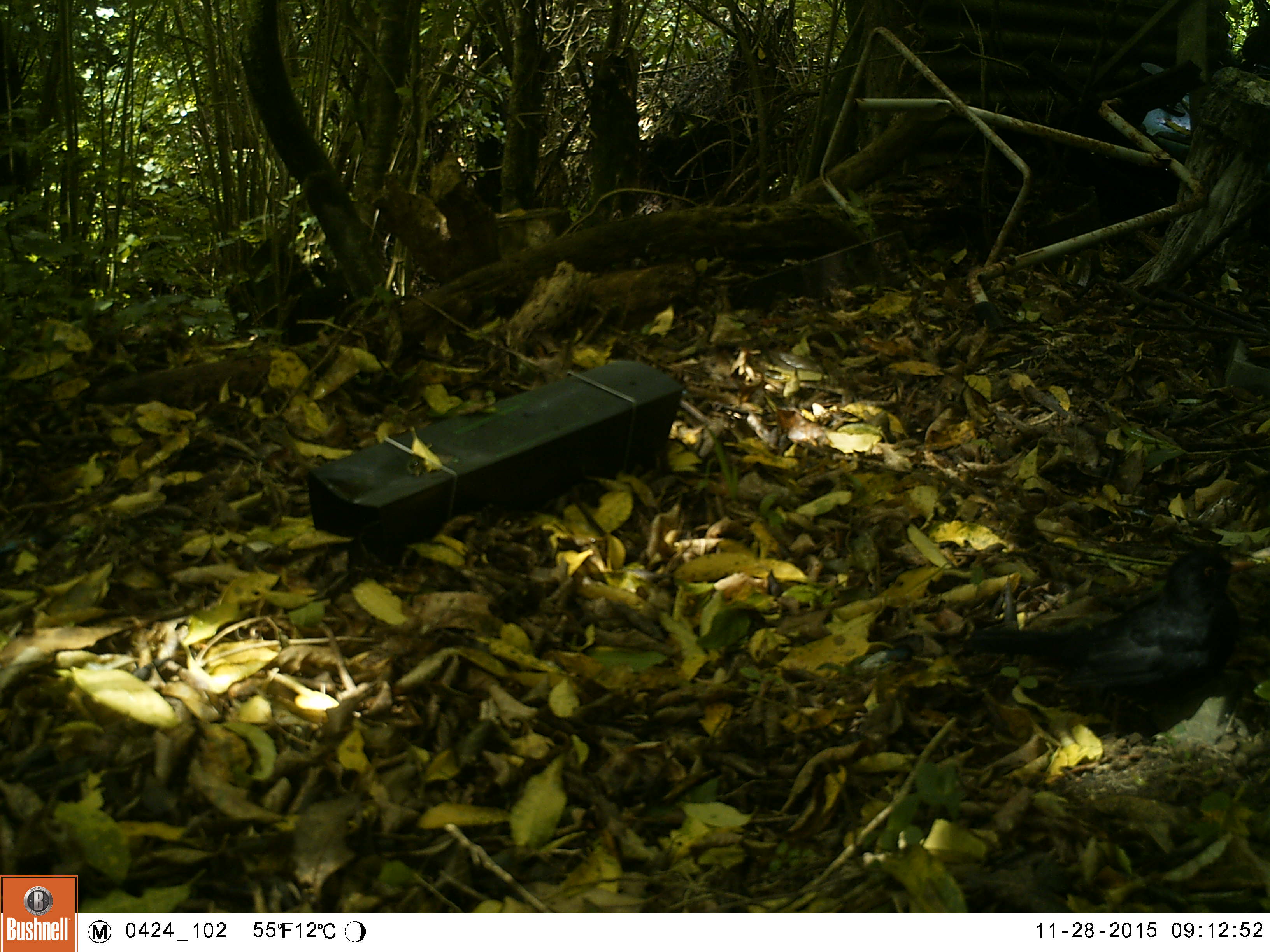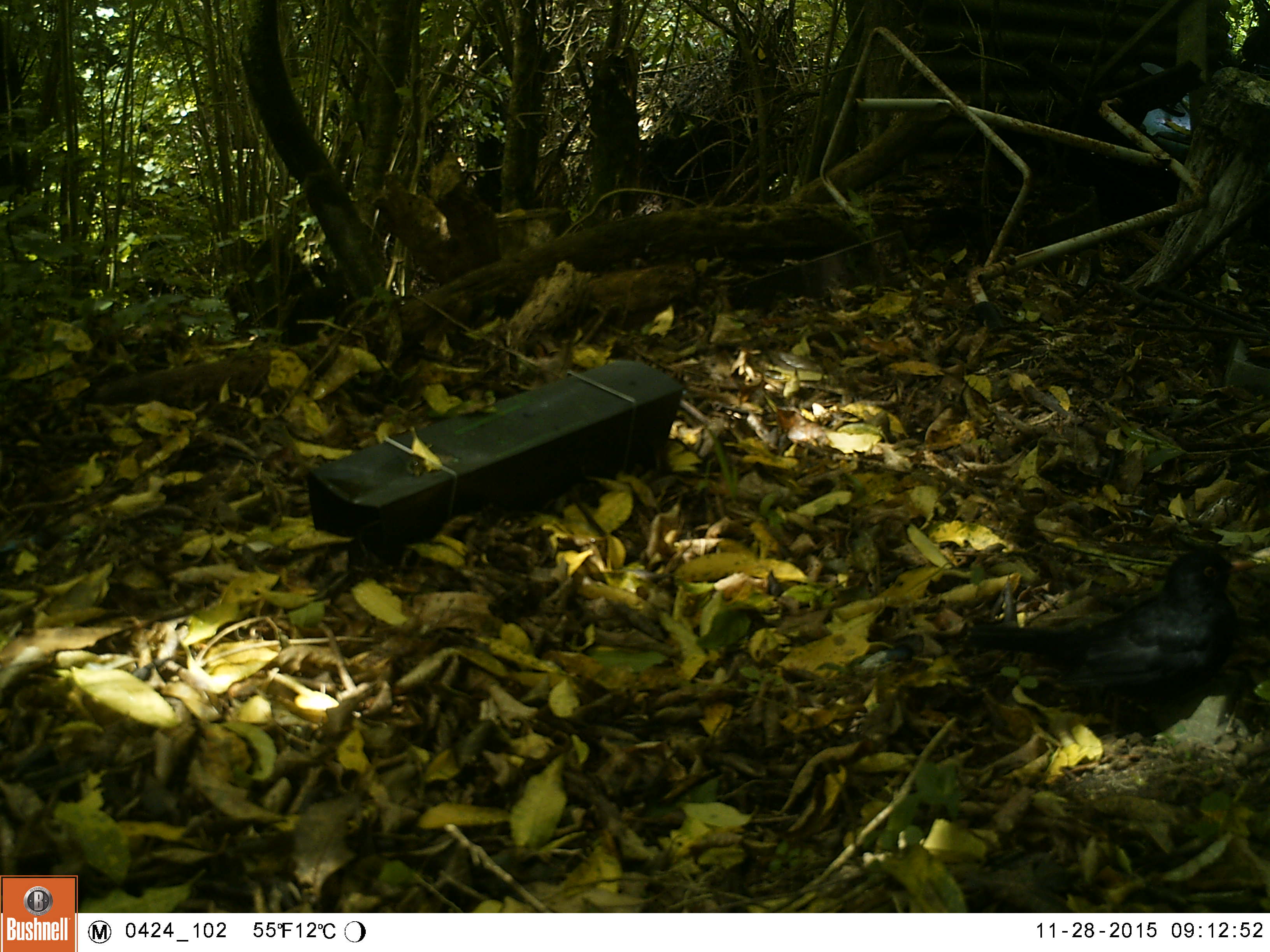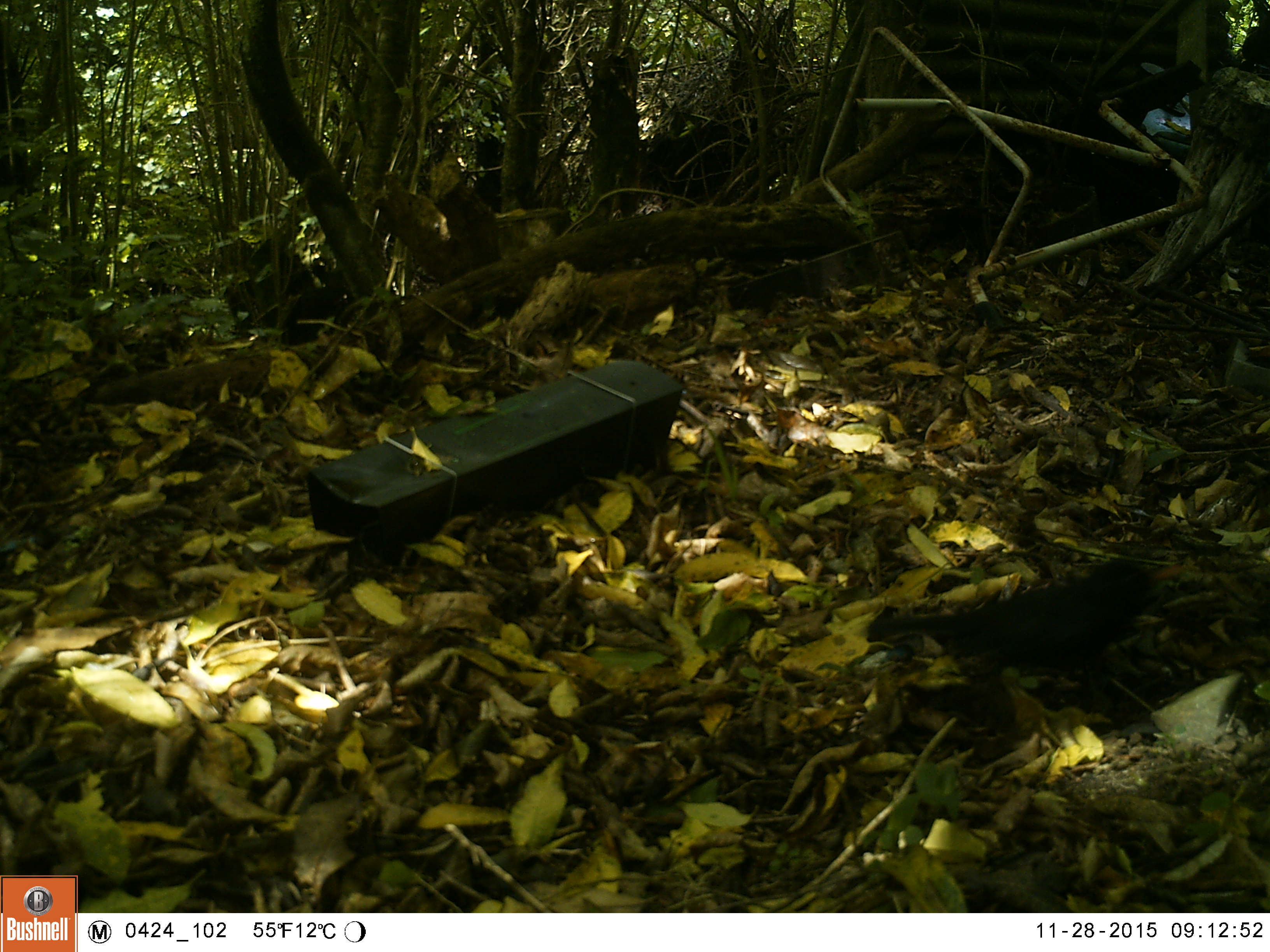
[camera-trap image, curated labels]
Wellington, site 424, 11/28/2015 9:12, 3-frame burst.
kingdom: Animalia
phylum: Chordata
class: Aves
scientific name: Aves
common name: bird